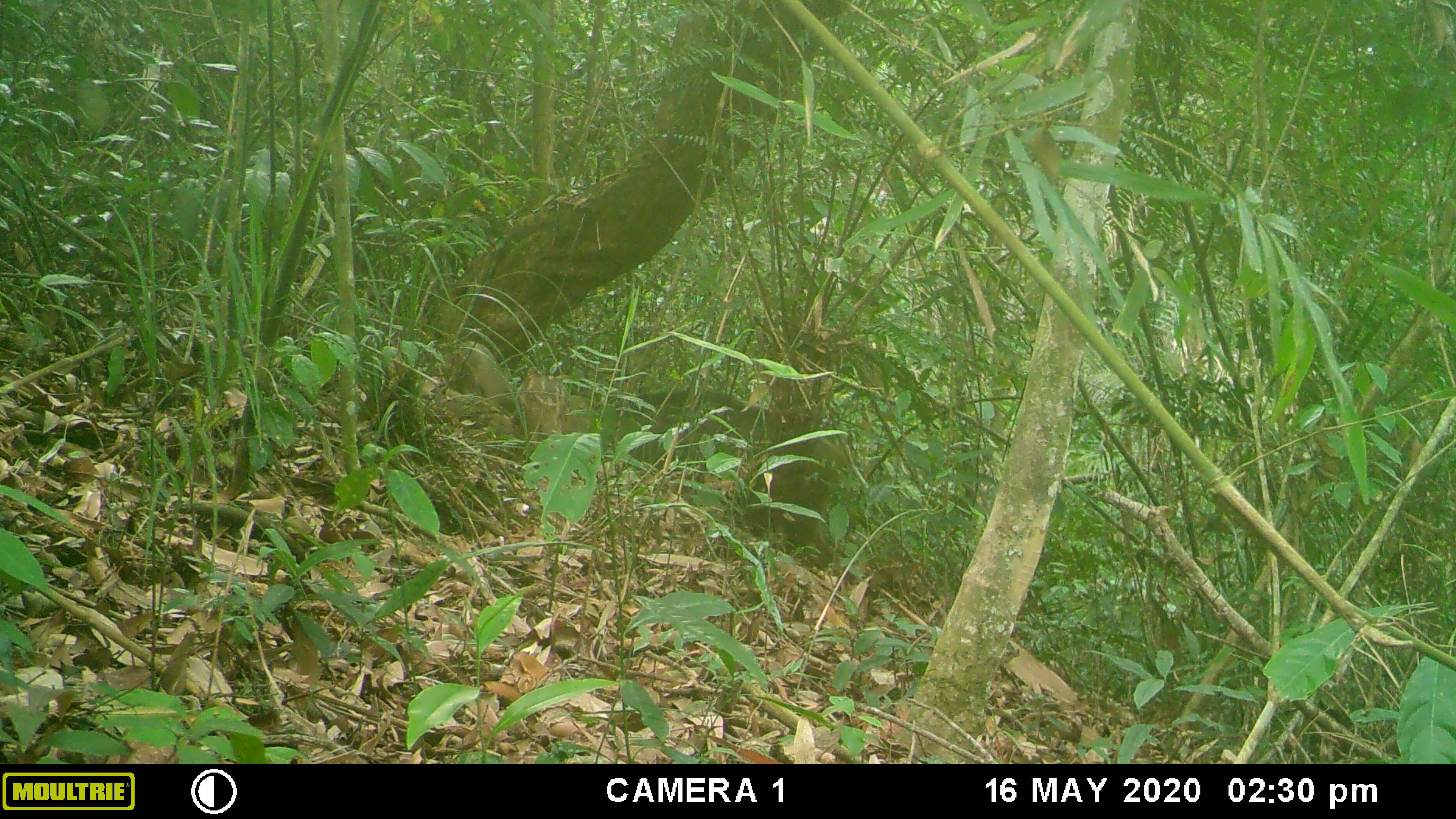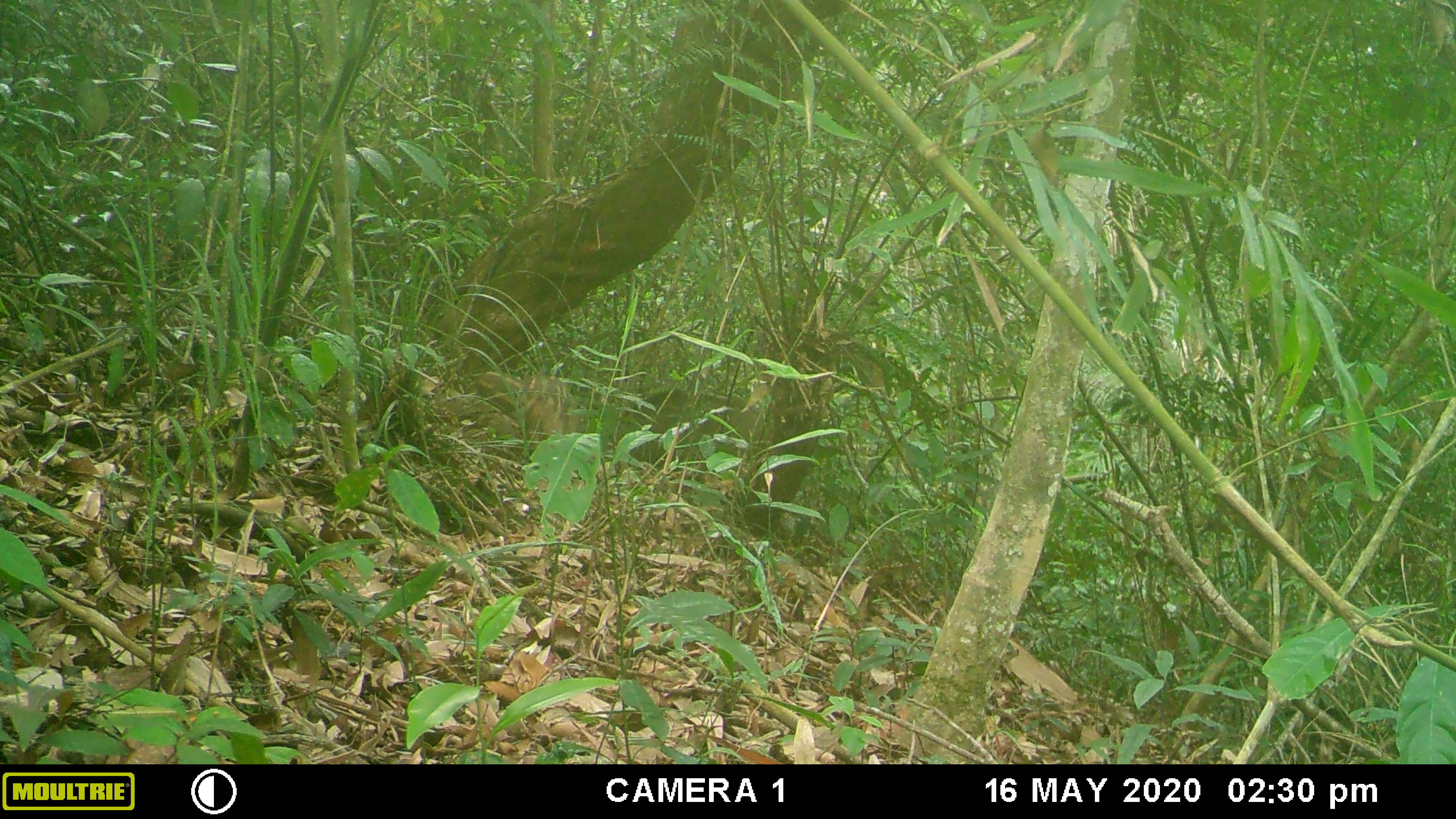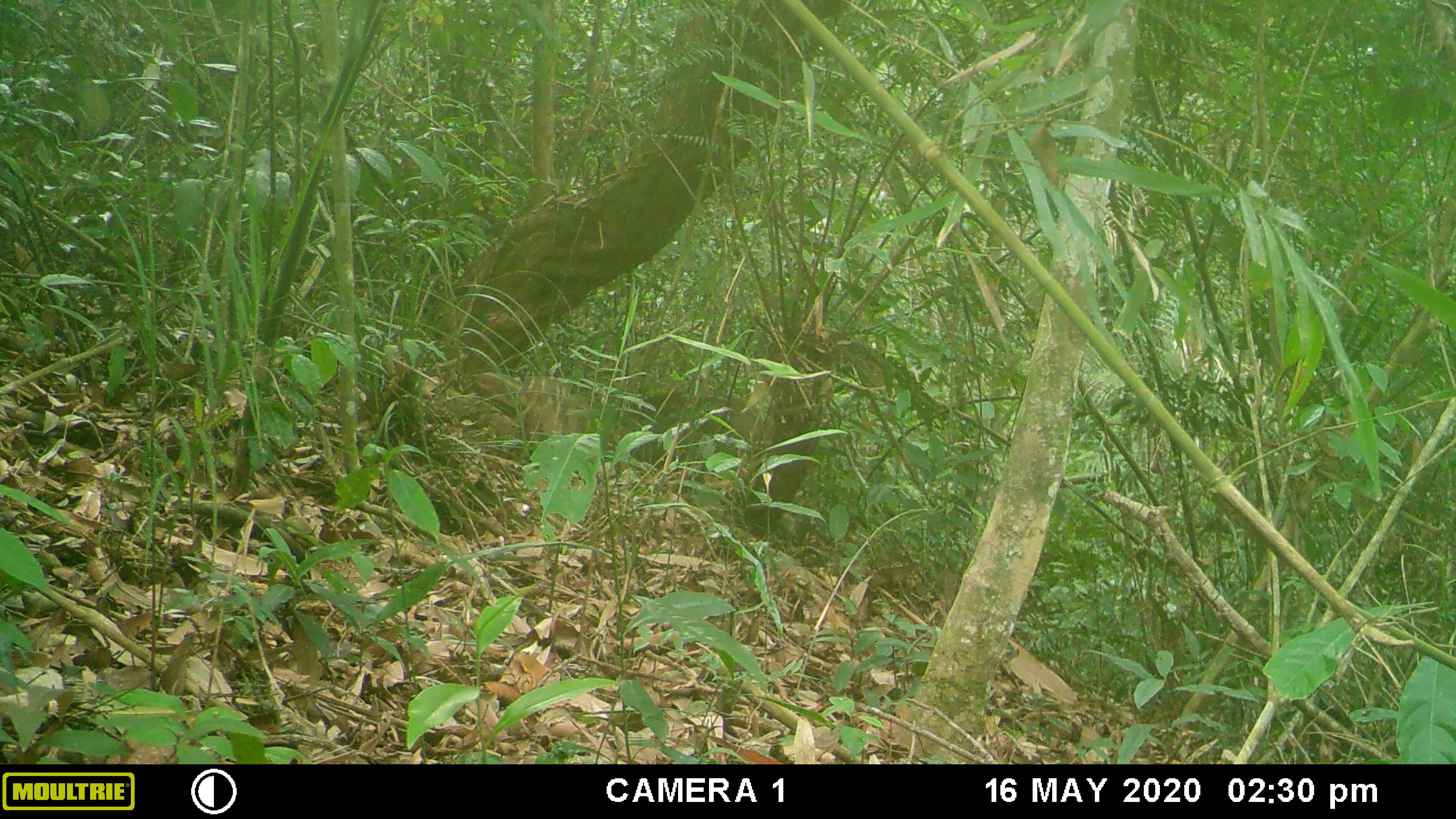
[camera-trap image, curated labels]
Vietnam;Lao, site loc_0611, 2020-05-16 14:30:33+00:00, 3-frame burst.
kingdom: Animalia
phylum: Chordata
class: Mammalia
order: Artiodactyla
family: Suidae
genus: Sus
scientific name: Sus scrofa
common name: eurasian wild pig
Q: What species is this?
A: Eurasian wild pig (Sus scrofa).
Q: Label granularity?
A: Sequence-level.